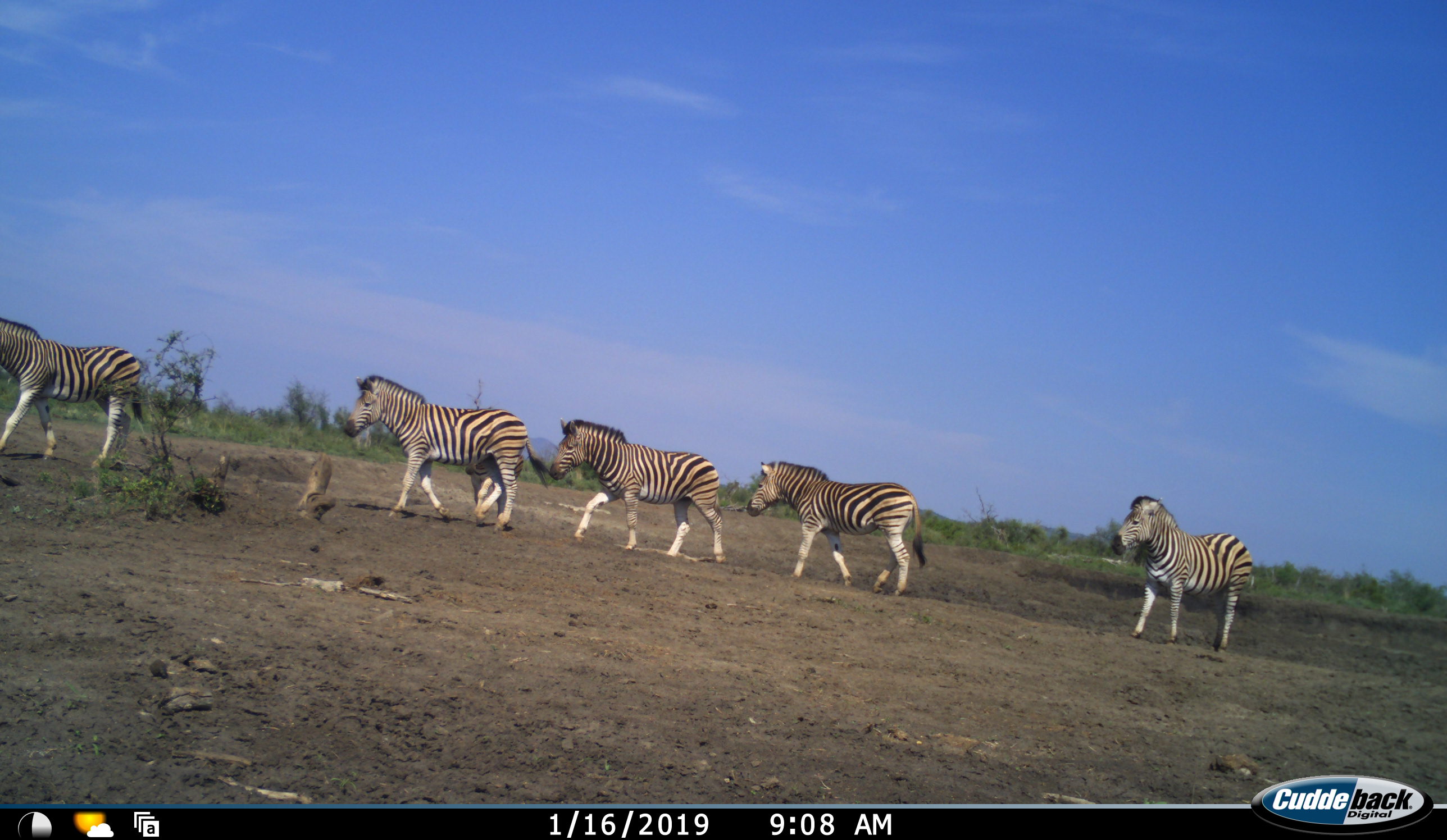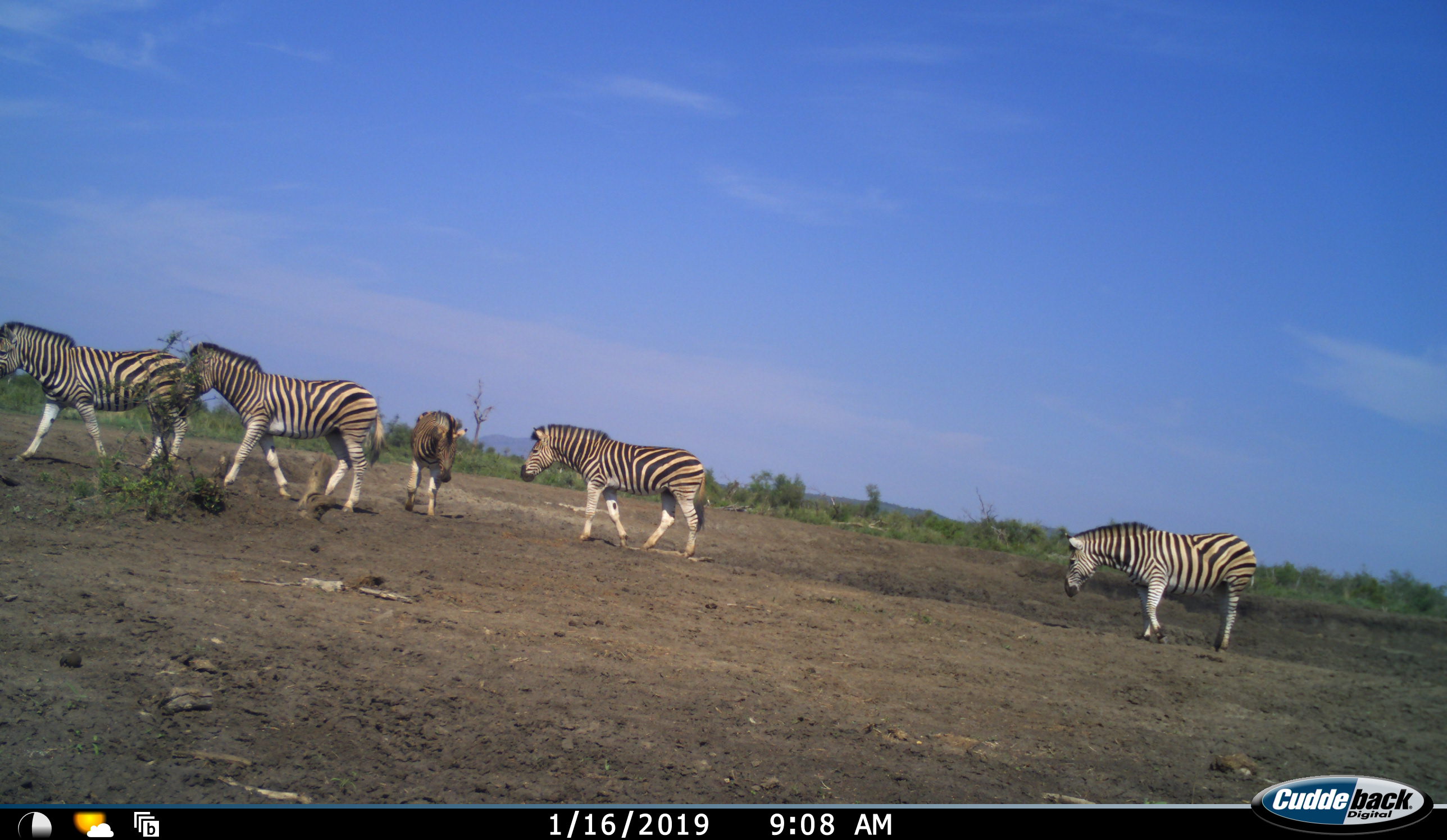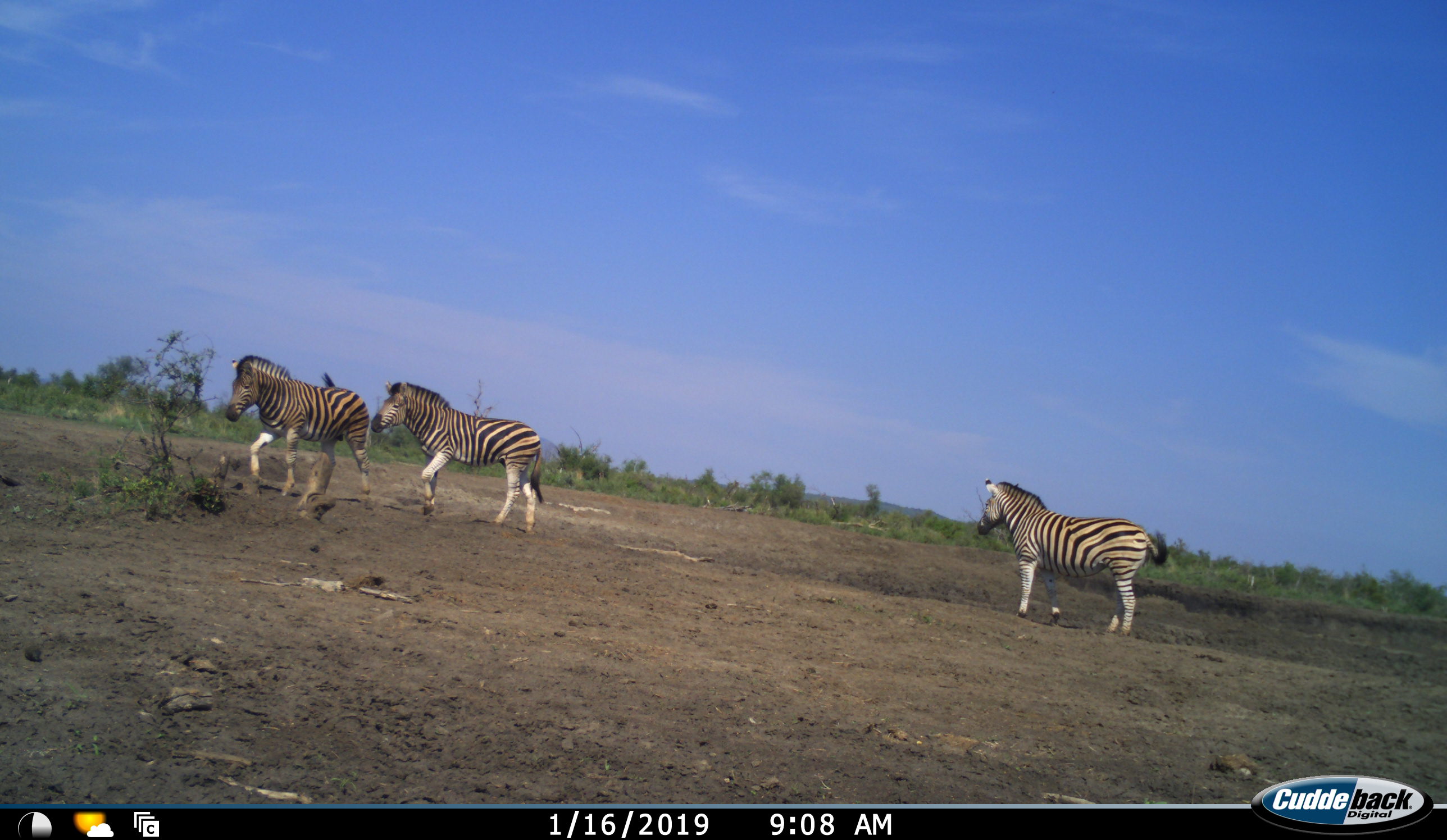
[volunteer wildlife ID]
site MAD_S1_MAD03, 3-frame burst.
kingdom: Animalia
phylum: Chordata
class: Mammalia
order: Perissodactyla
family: Equidae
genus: Equus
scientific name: Equus quagga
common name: plains zebra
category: zebraplains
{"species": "zebraplains (plains zebra) (Equus quagga)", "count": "5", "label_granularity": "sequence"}